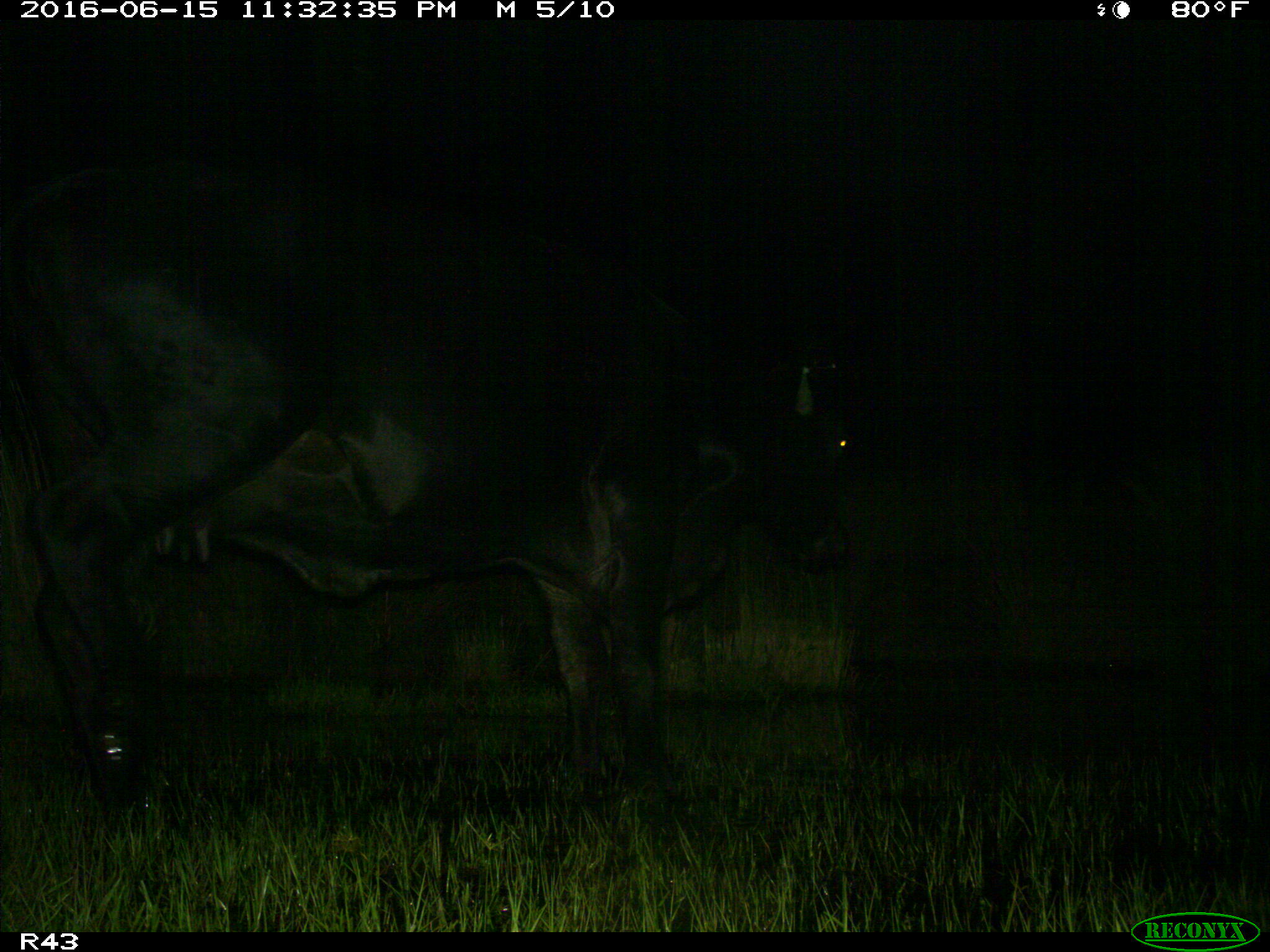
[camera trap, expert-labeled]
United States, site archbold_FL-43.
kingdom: Animalia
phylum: Chordata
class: Mammalia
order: Artiodactyla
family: Bovidae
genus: Bos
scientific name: Bos taurus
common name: domestic cow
Bos taurus (domestic cow).